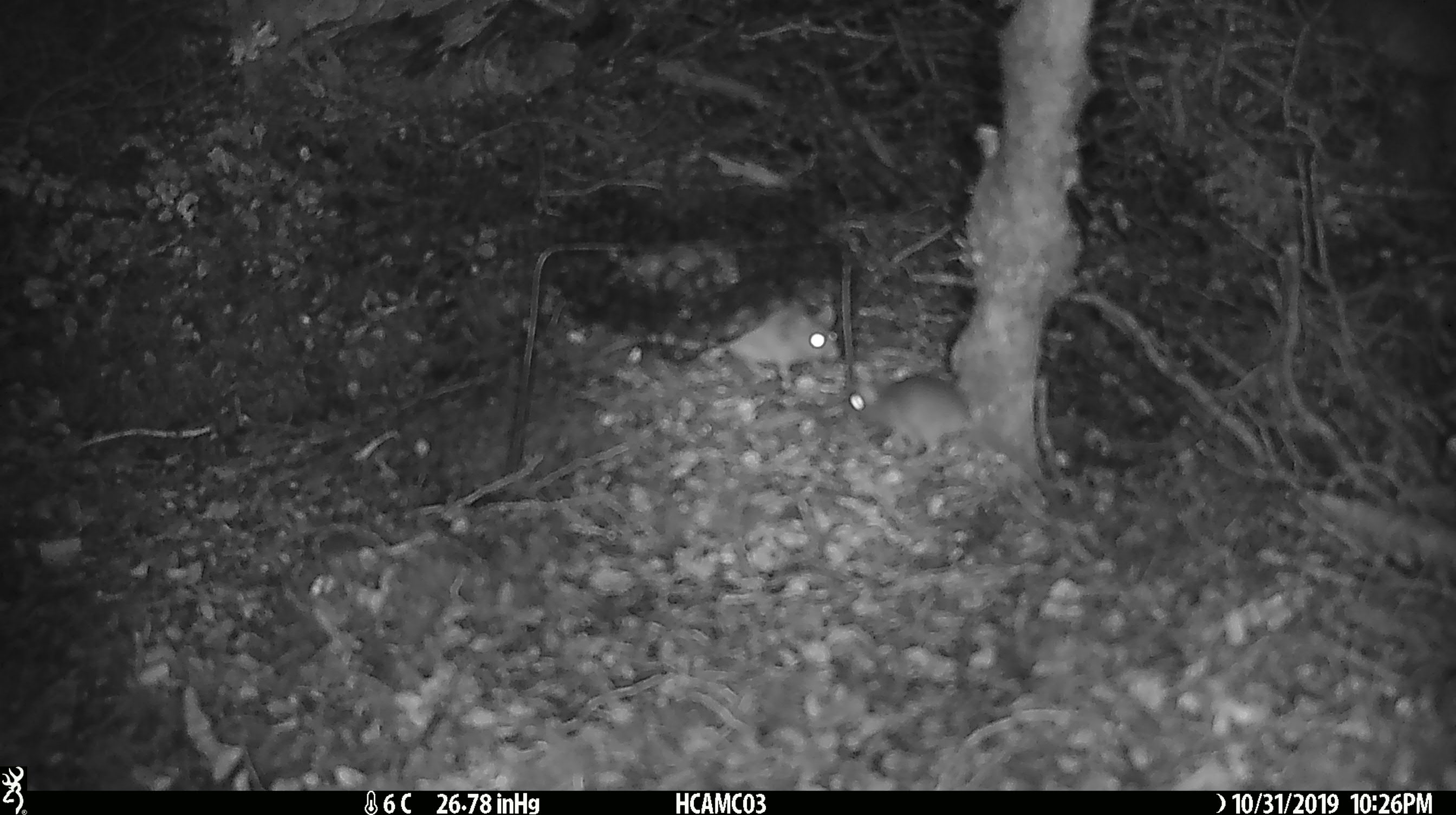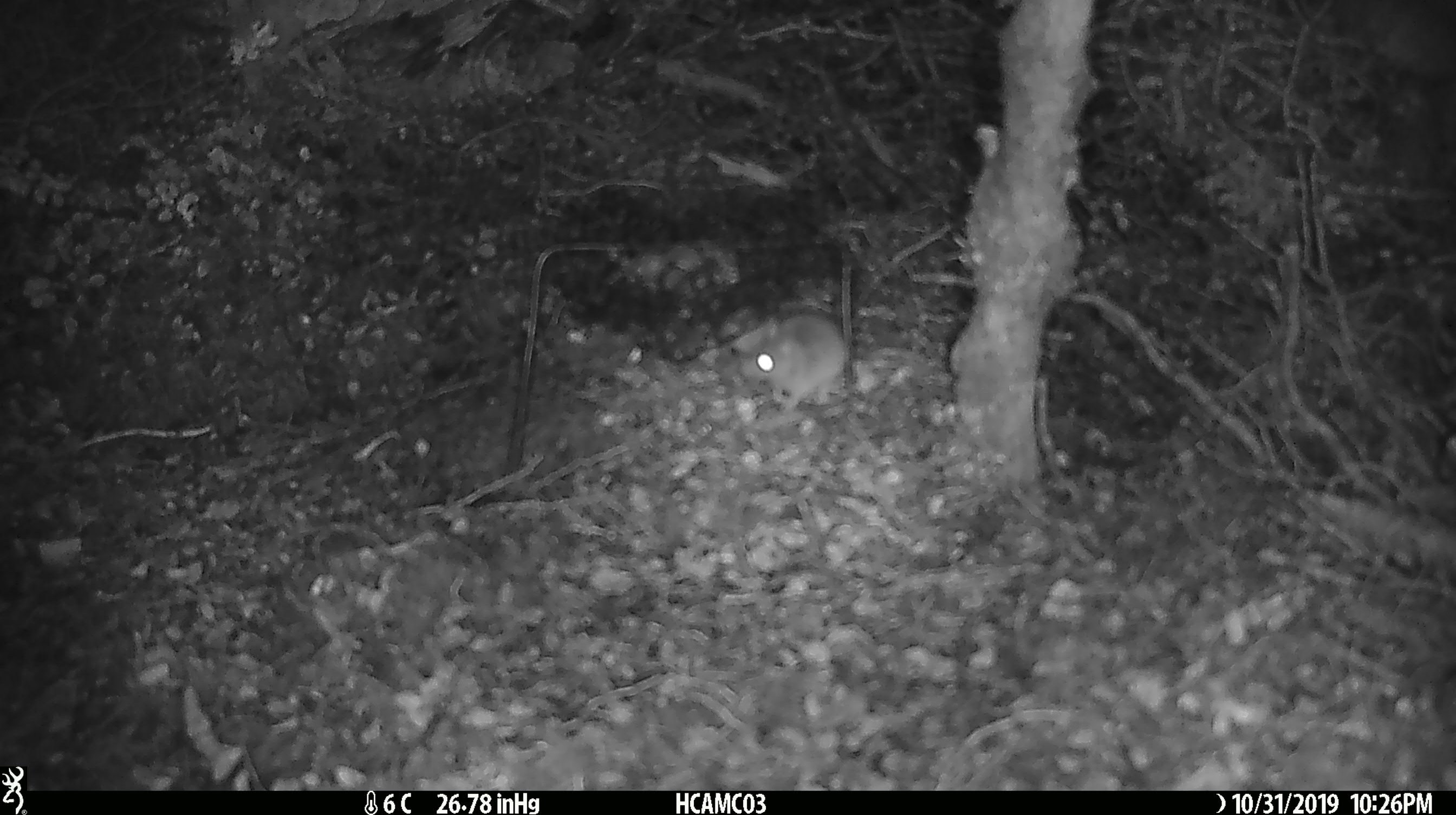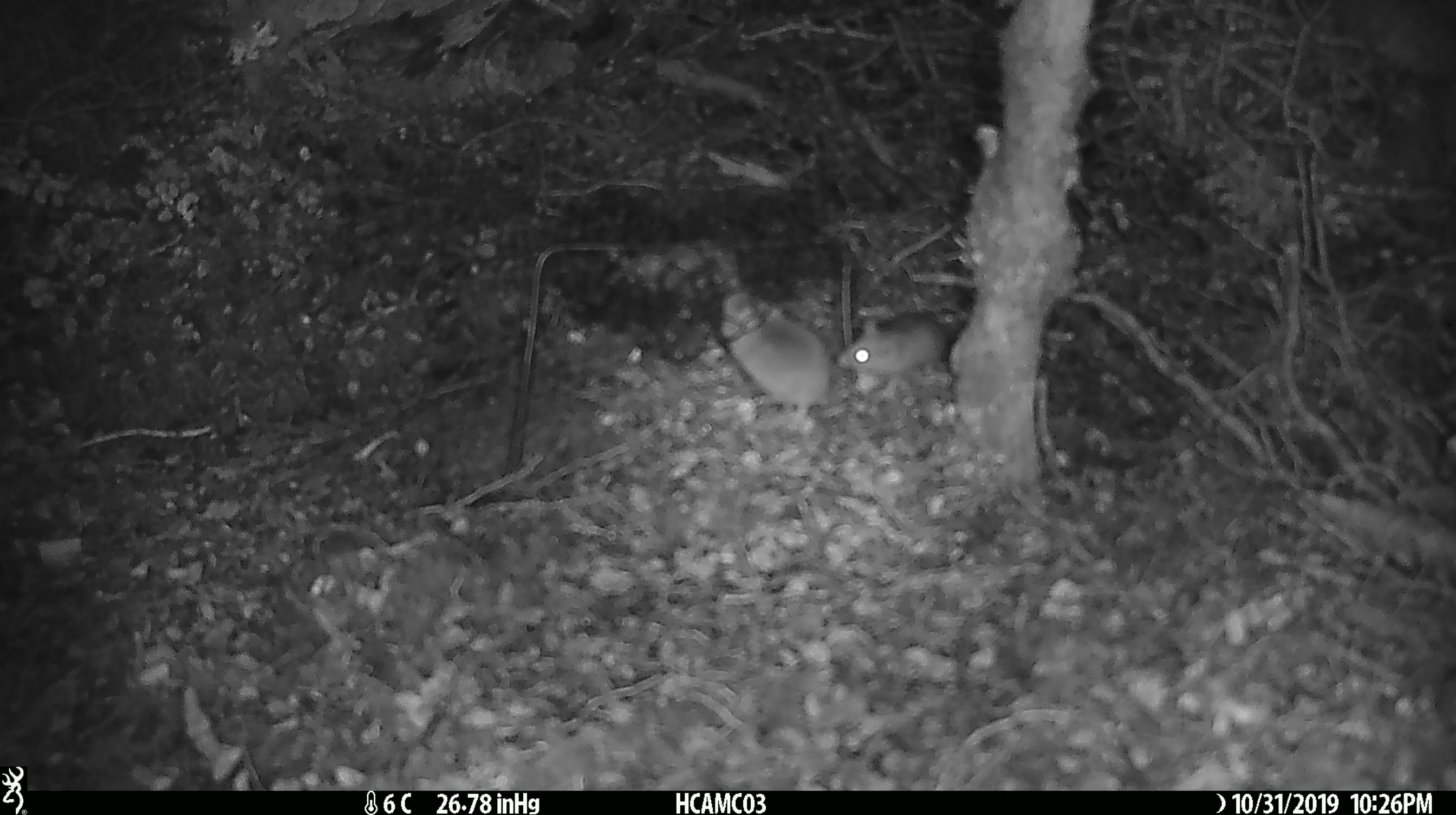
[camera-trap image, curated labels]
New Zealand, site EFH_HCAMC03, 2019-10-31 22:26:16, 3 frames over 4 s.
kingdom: Animalia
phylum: Chordata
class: Mammalia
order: Rodentia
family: Muridae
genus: Mus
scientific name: Mus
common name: mouse